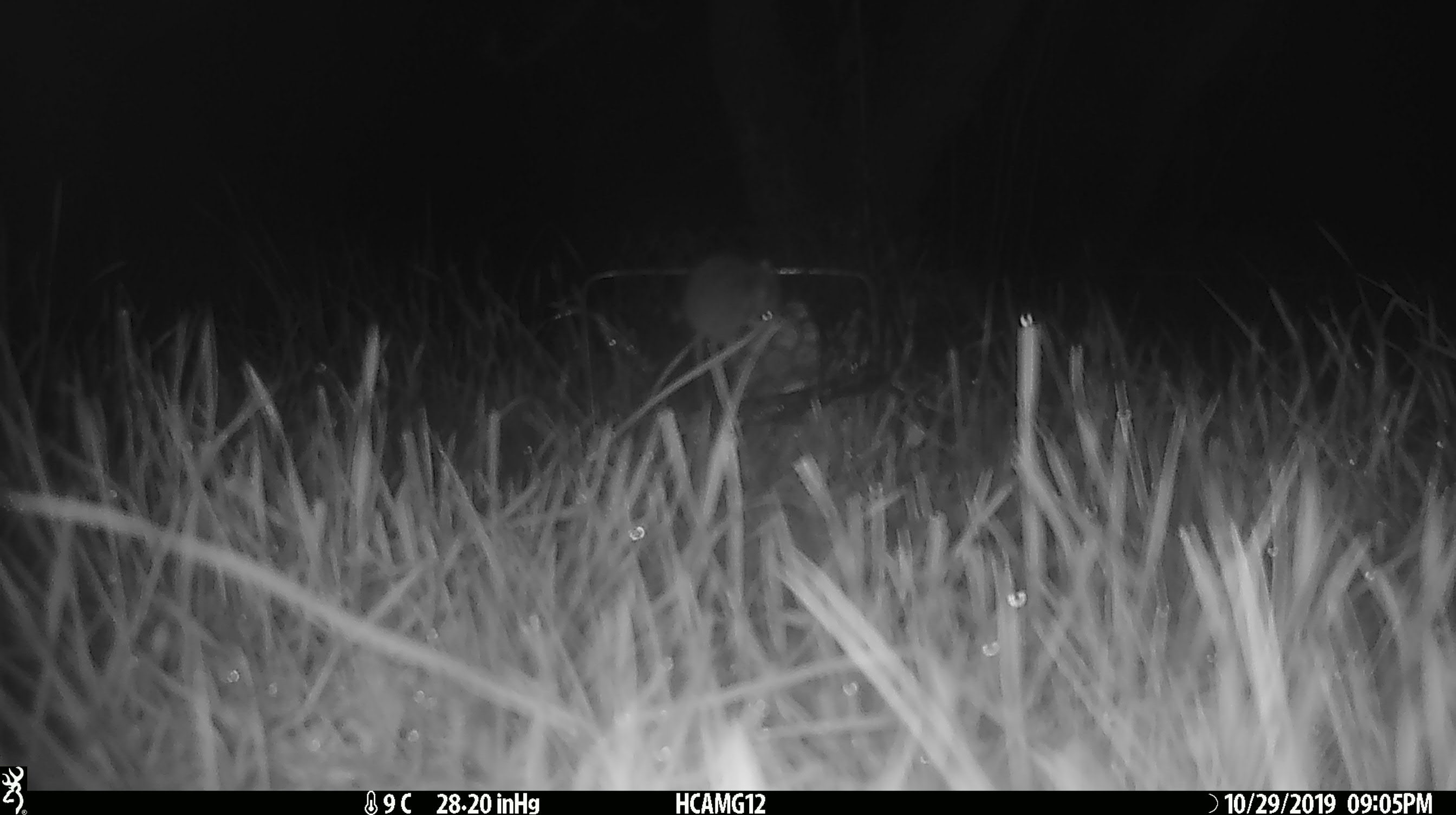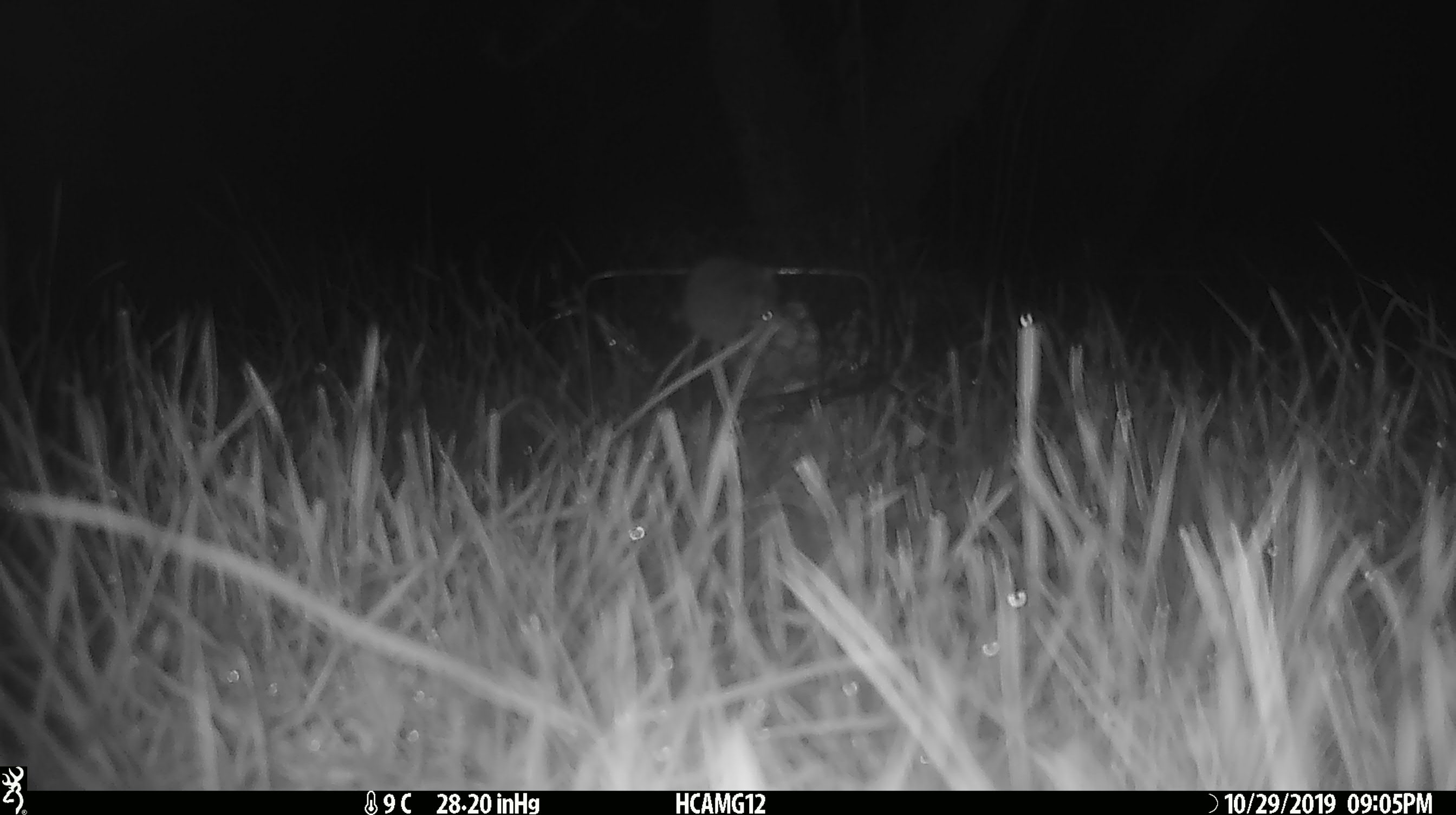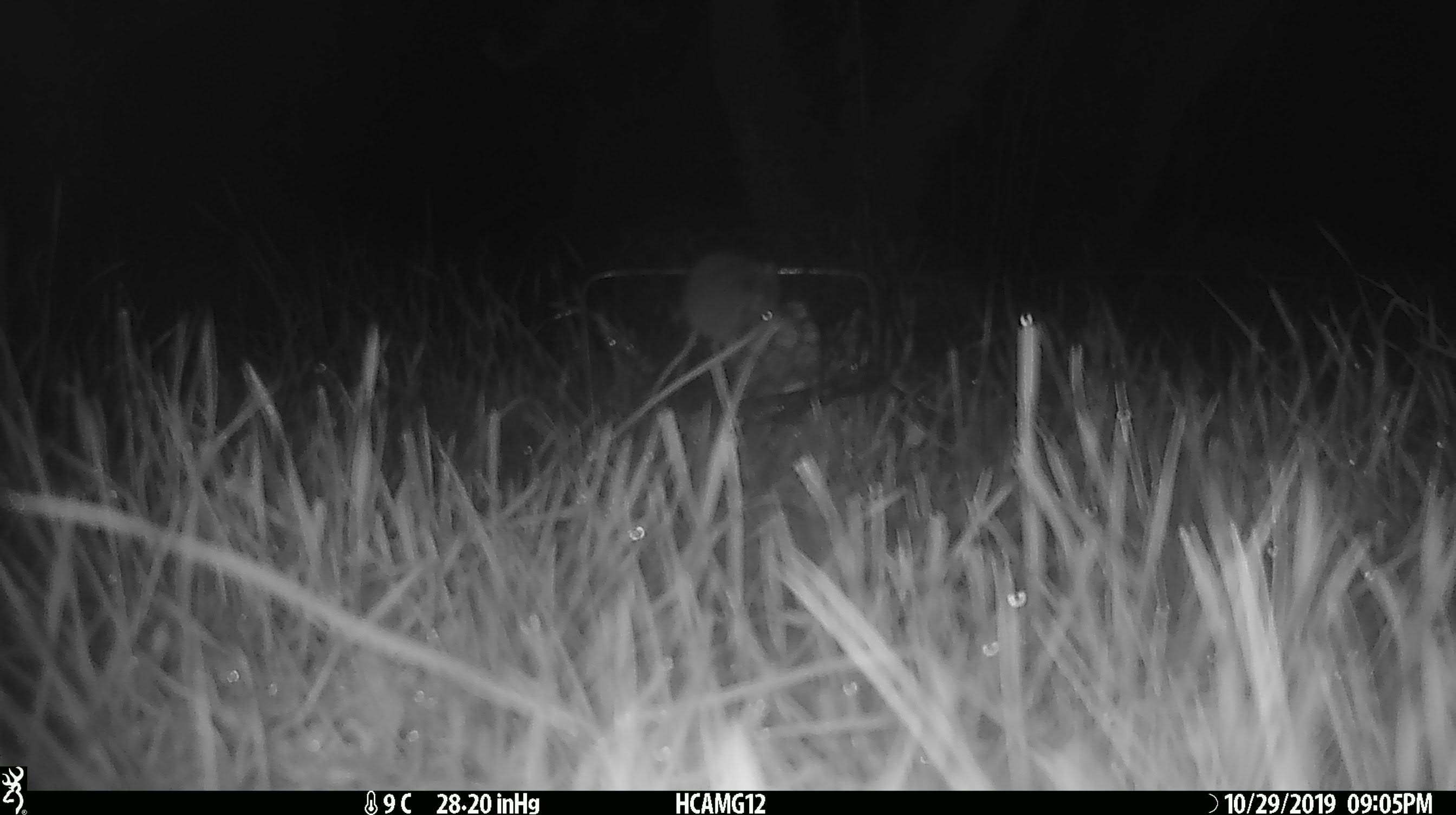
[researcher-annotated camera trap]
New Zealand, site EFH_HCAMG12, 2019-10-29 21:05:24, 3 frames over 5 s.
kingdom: Animalia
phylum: Chordata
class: Mammalia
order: Rodentia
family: Muridae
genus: Mus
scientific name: Mus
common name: mouse